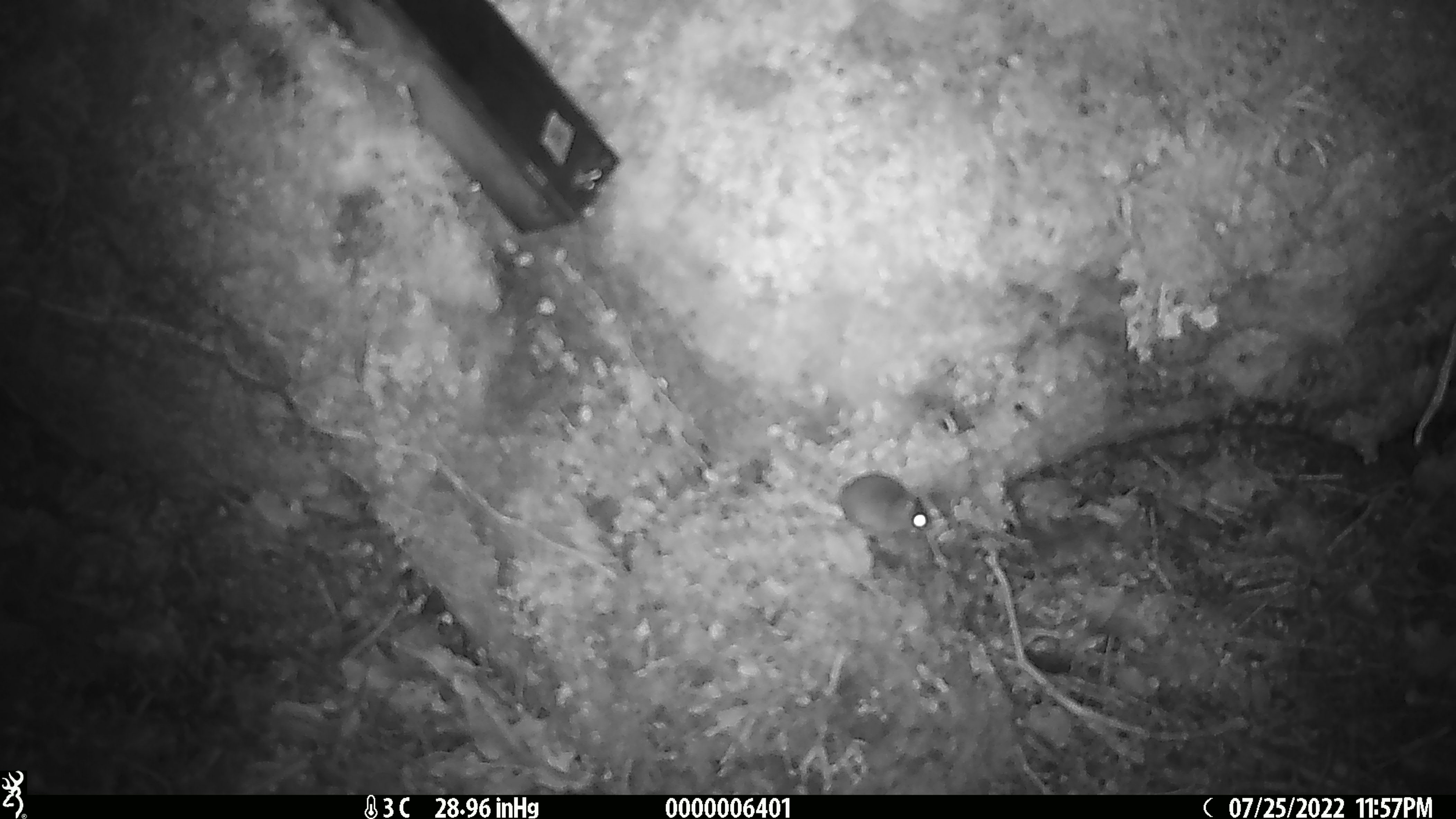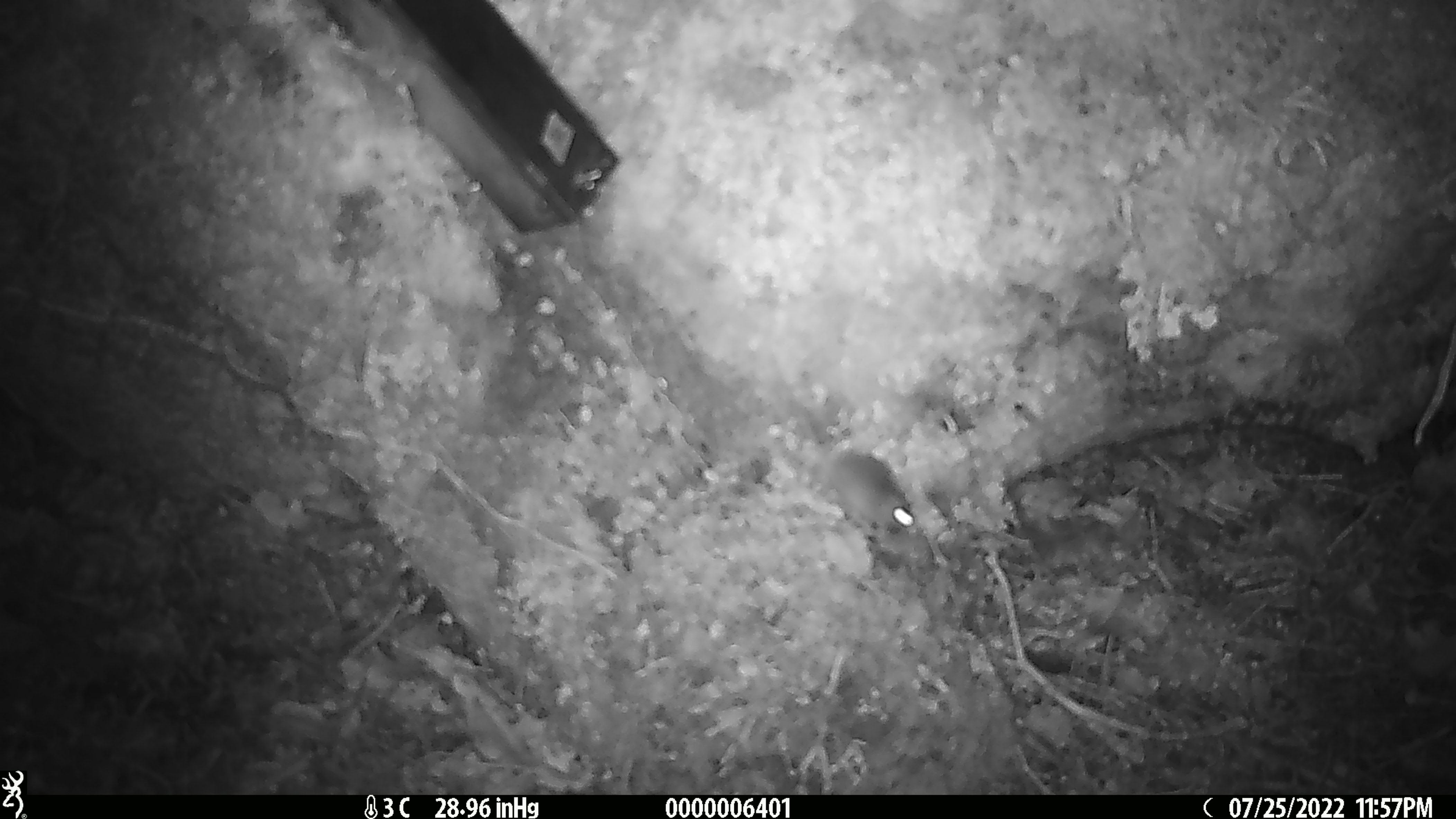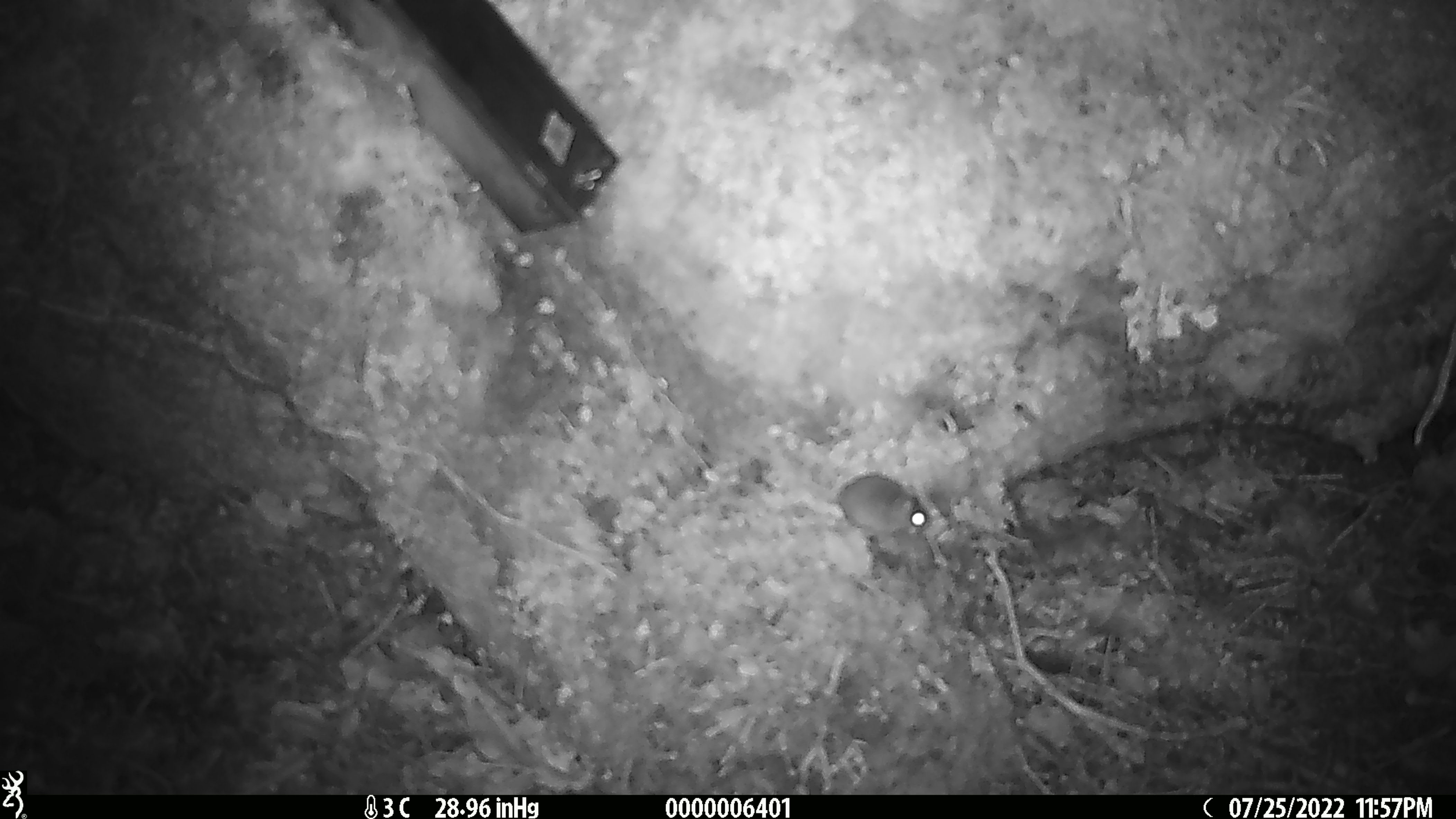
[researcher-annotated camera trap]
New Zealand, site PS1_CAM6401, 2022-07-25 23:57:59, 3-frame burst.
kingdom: Animalia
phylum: Chordata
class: Mammalia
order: Rodentia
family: Muridae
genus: Mus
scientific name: Mus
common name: mouse